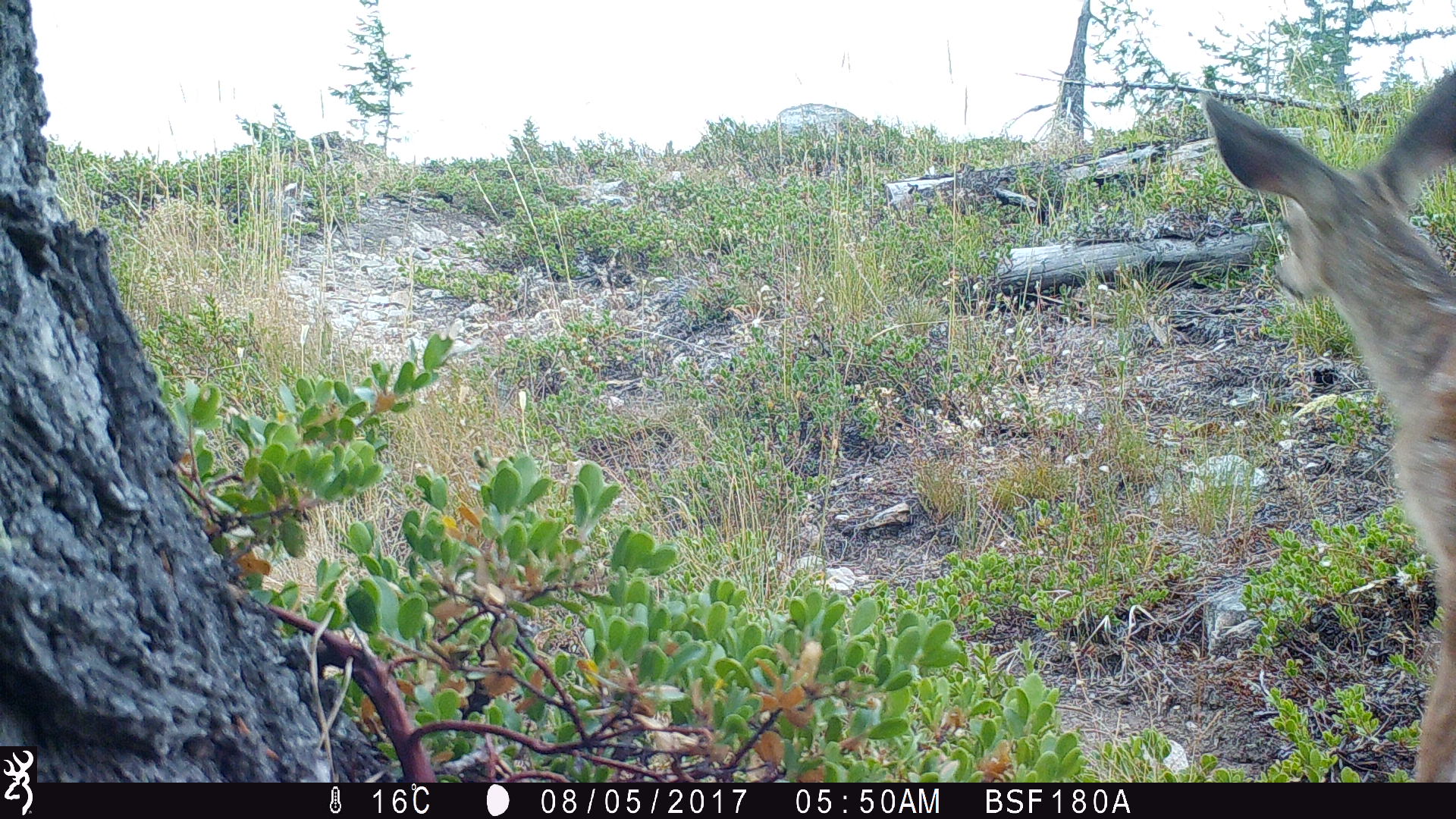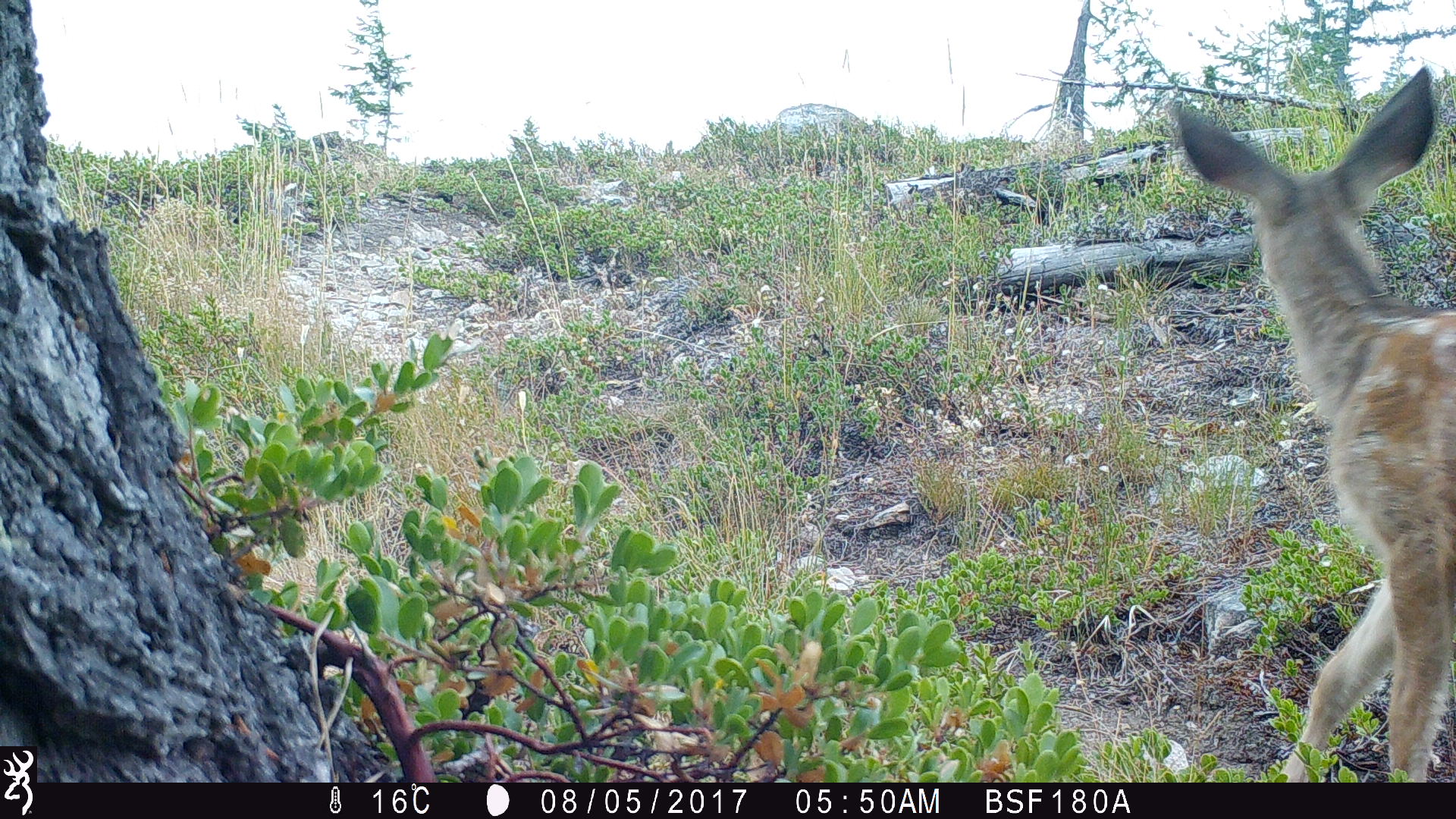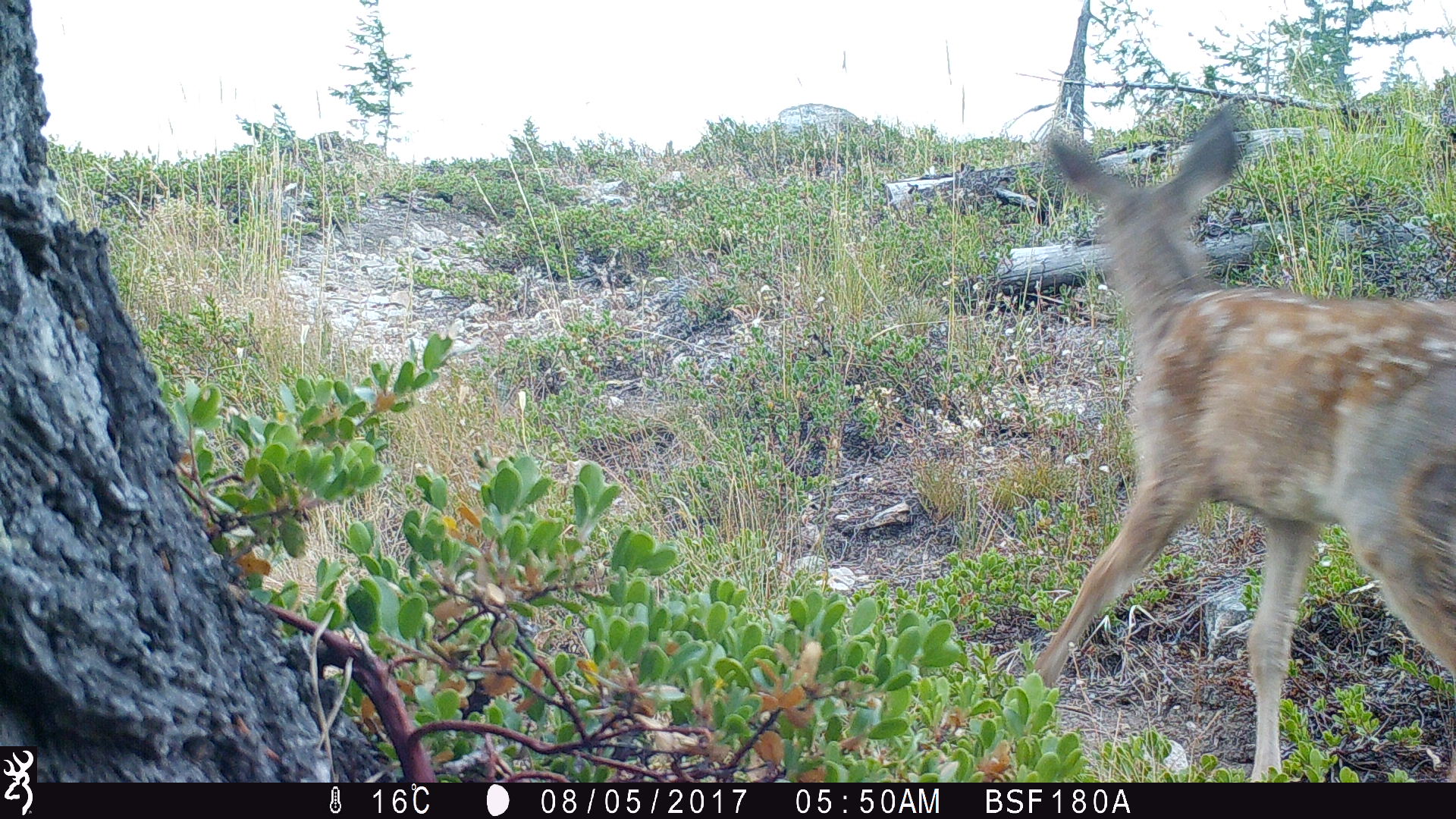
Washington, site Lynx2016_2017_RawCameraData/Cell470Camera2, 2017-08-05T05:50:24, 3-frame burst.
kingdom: Animalia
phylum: Chordata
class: Mammalia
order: Artiodactyla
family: Cervidae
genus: Odocoileus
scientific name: Odocoileus hemionus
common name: mule deer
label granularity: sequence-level